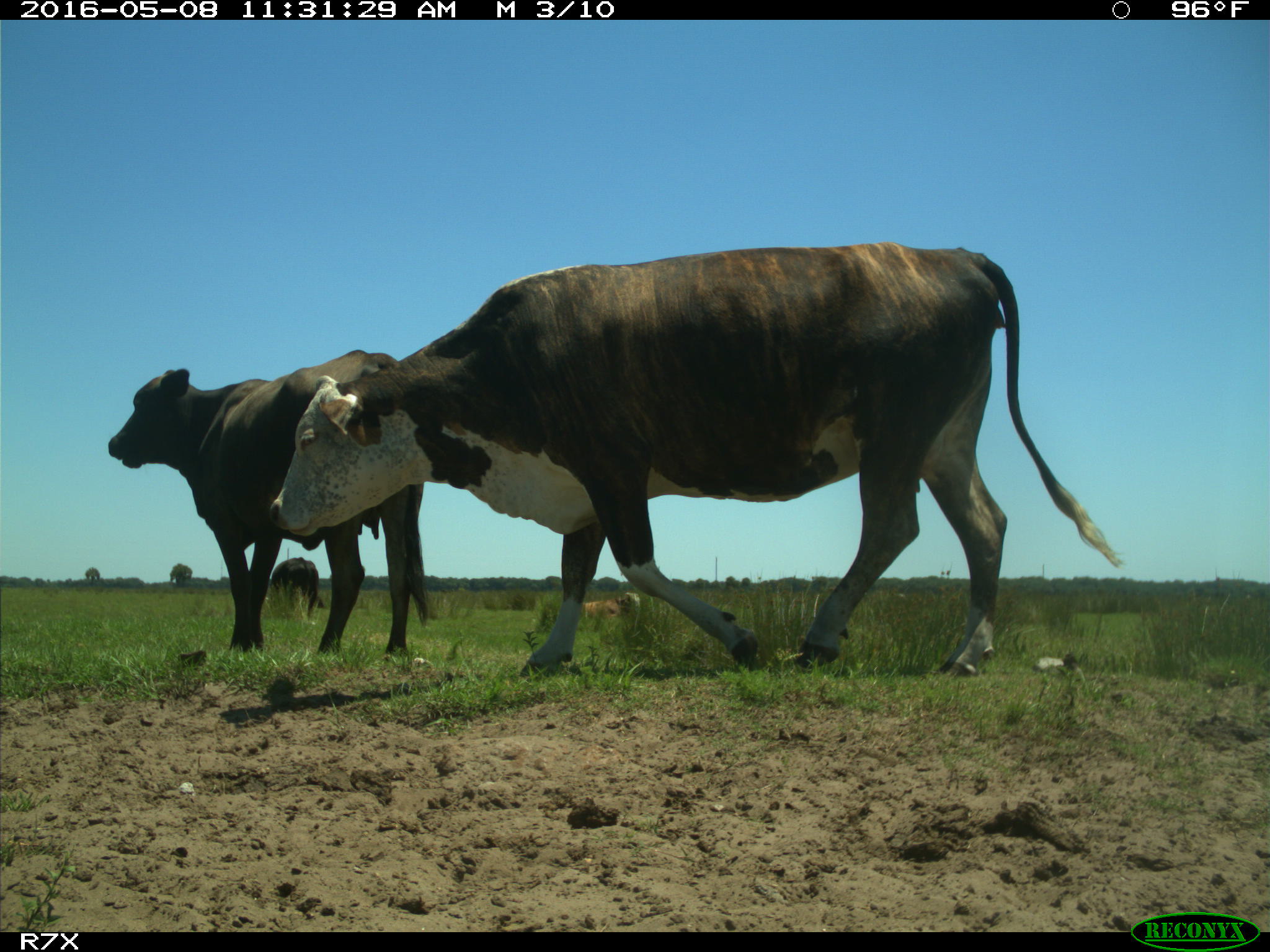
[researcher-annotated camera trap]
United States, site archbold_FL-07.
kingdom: Animalia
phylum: Chordata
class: Mammalia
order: Artiodactyla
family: Bovidae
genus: Bos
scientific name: Bos taurus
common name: domestic cow